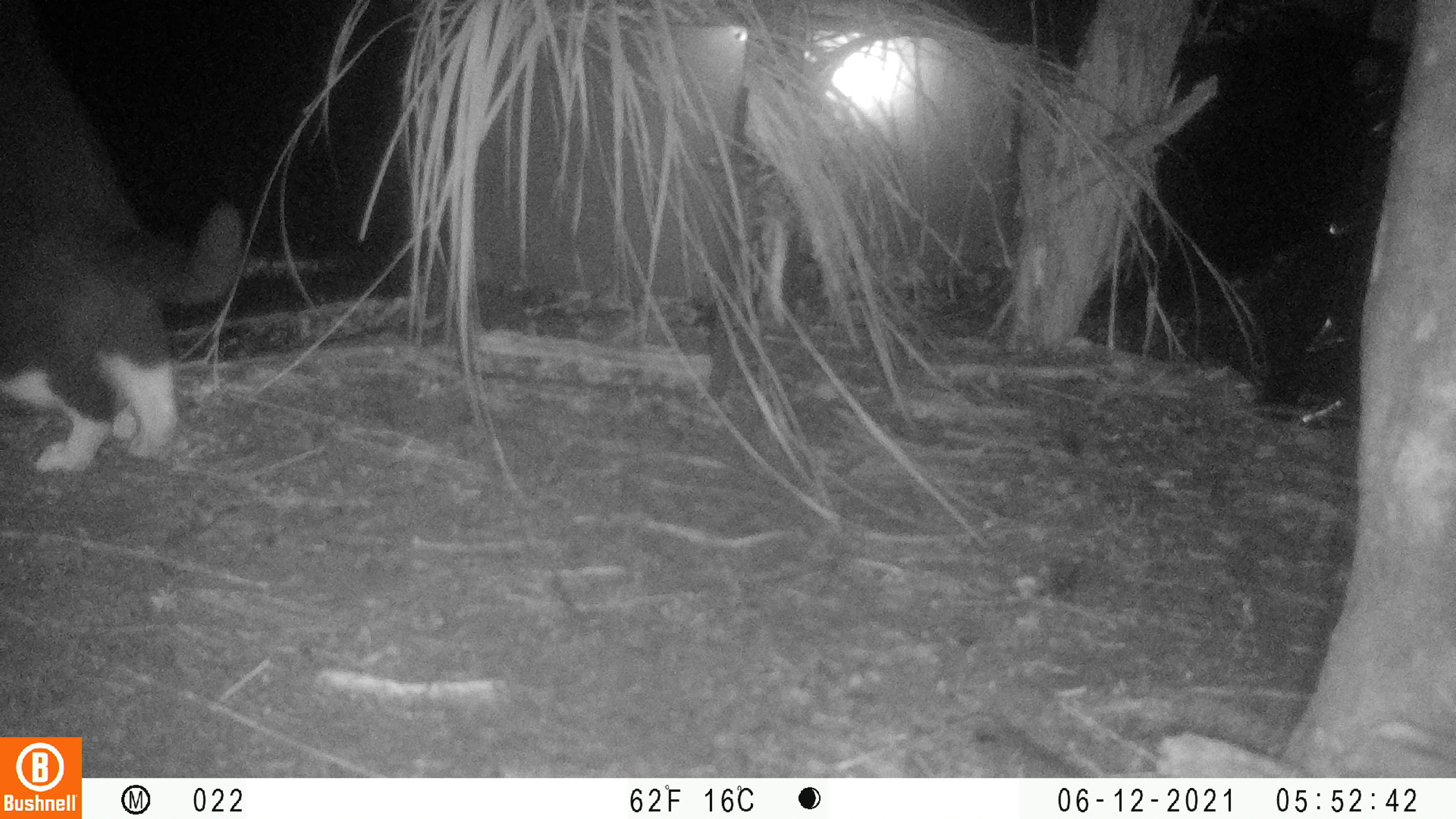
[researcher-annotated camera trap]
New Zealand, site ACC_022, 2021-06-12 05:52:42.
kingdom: Animalia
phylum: Chordata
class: Mammalia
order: Carnivora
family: Felidae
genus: Felis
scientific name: Felis catus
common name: domestic cat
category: cat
Cat (domestic cat) (Felis catus).